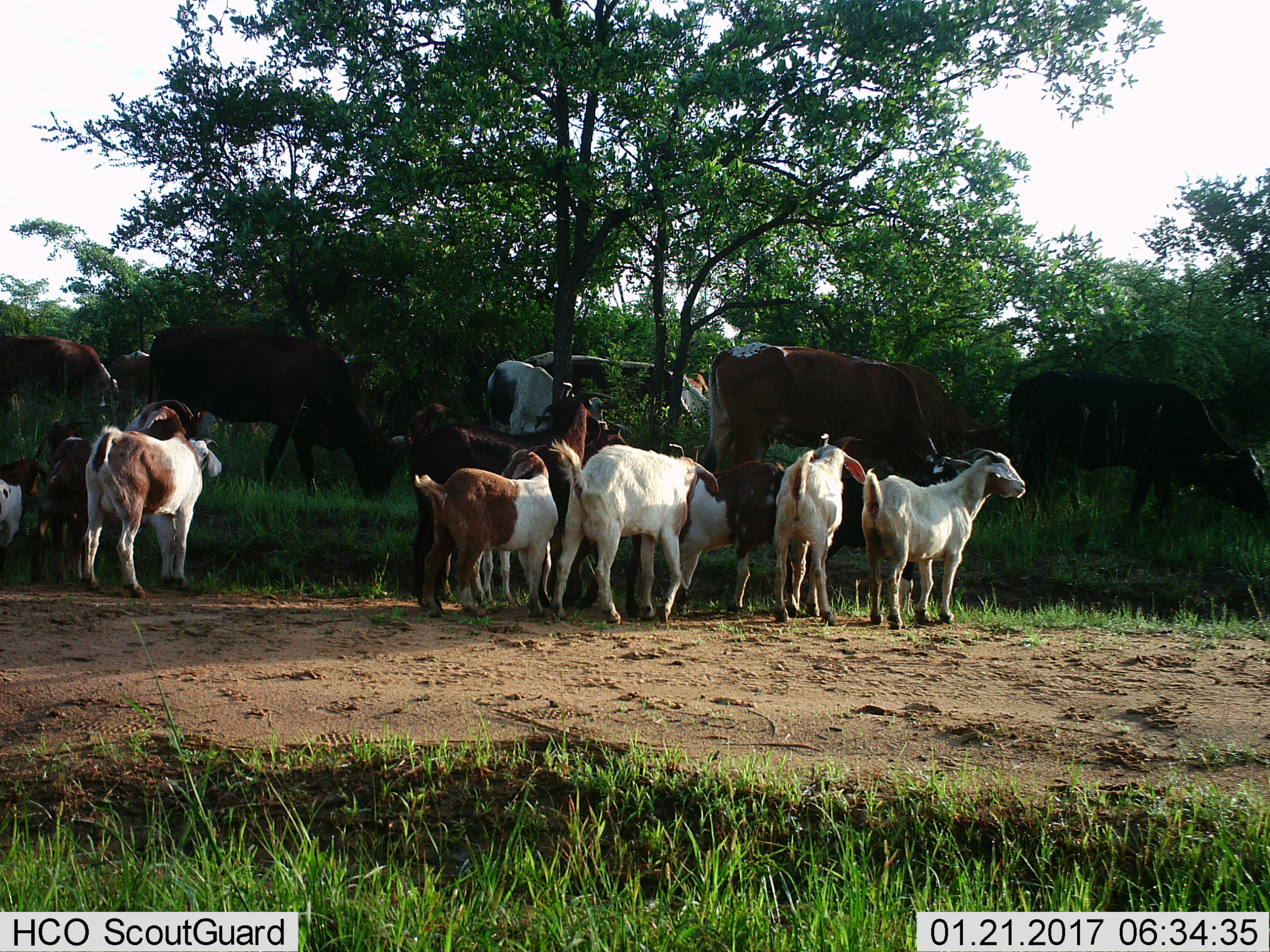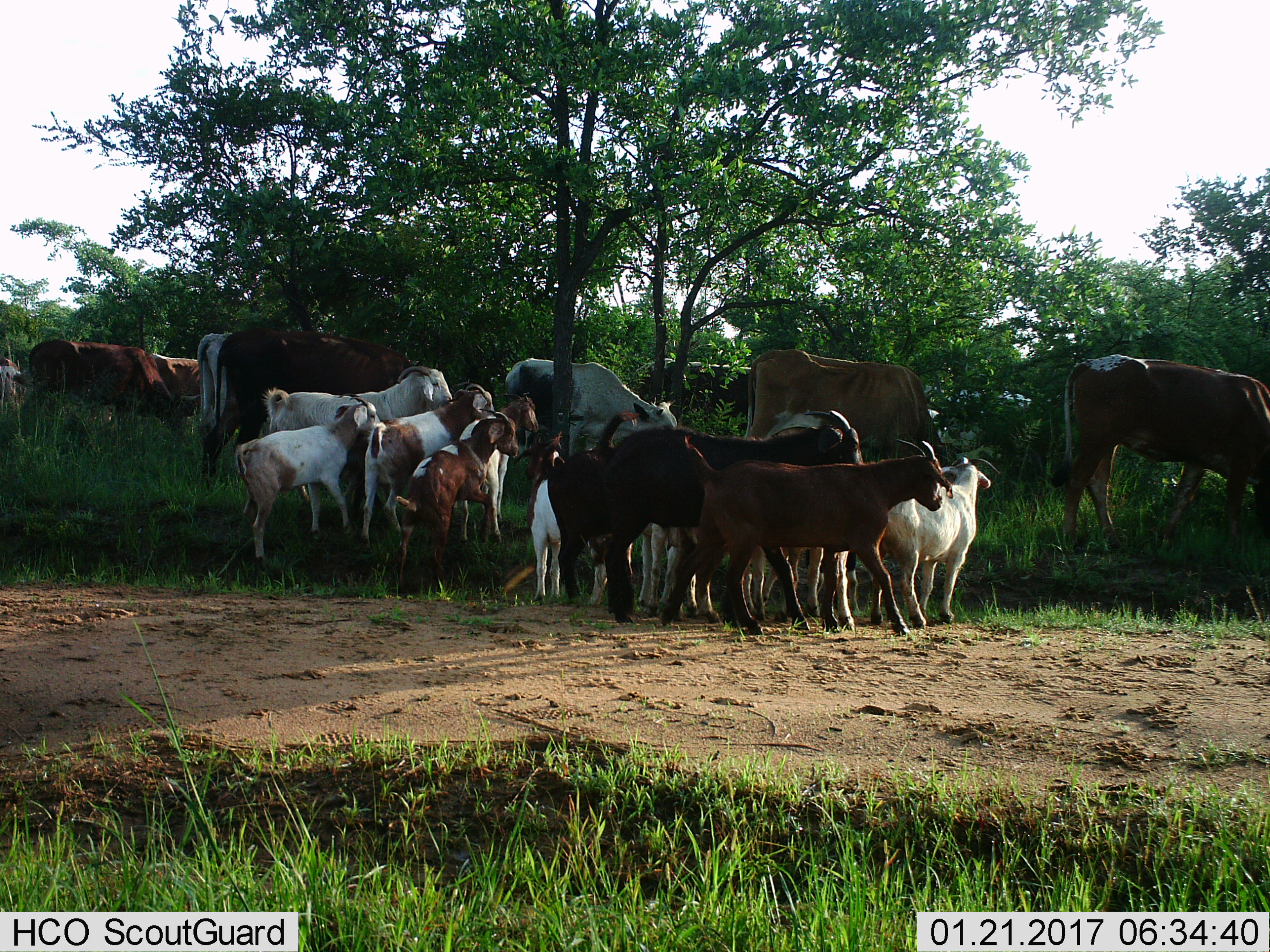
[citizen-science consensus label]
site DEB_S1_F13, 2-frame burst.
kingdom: Animalia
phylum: Chordata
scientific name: Vertebrata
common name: domestic animal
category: domesticanimal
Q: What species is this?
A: Domesticanimal (domestic animal) (Vertebrata).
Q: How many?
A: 11-50.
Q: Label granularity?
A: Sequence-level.